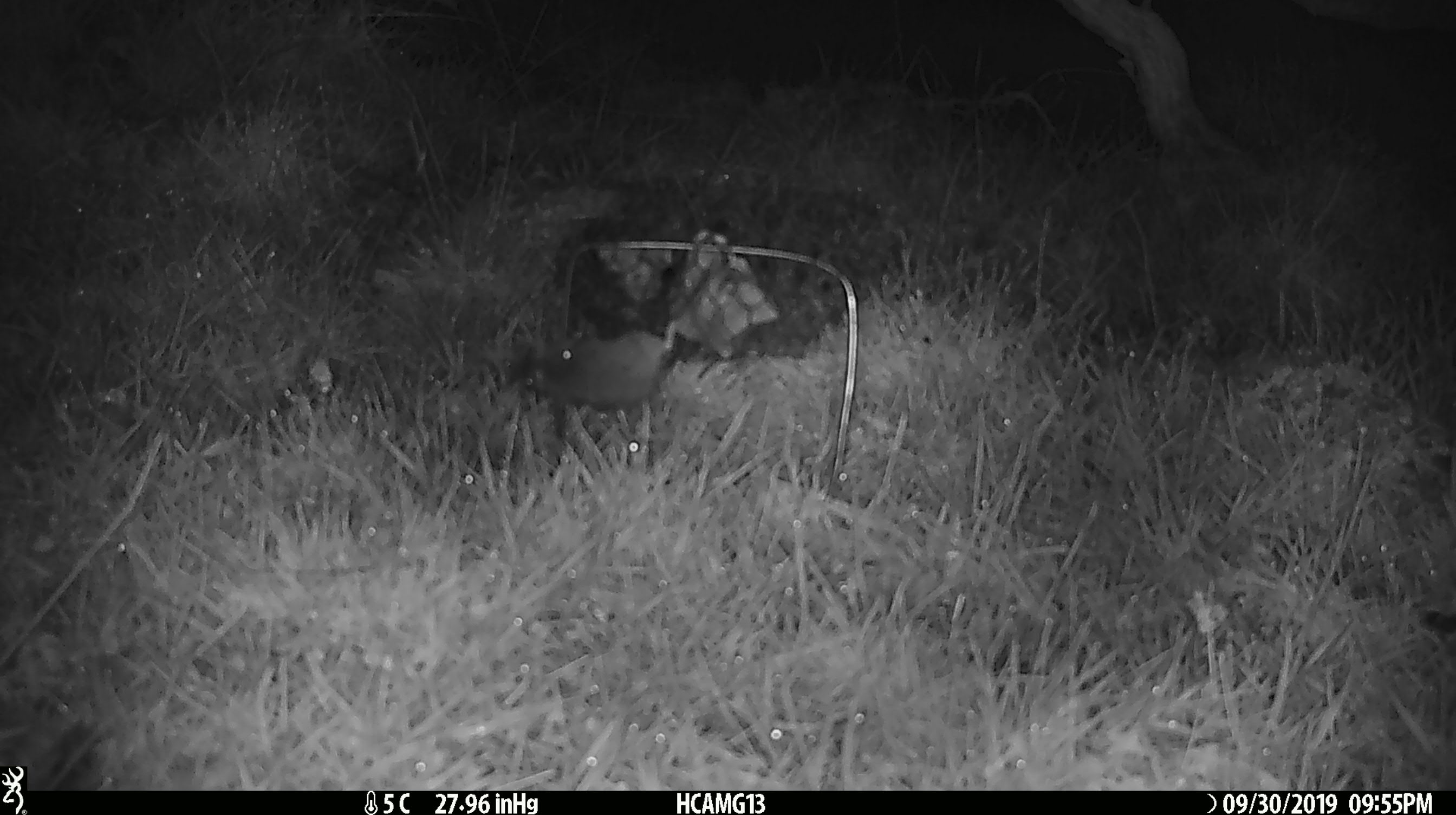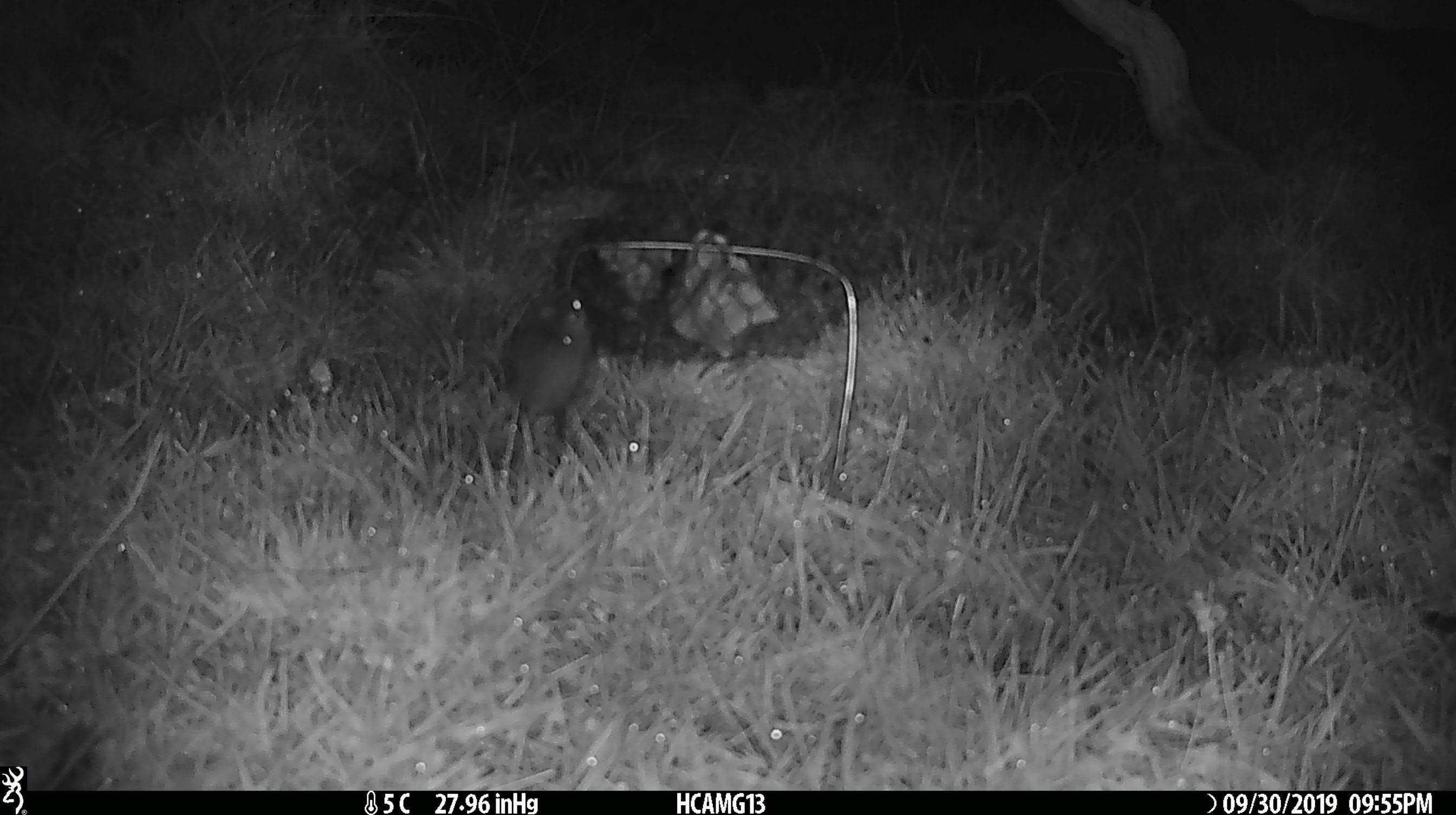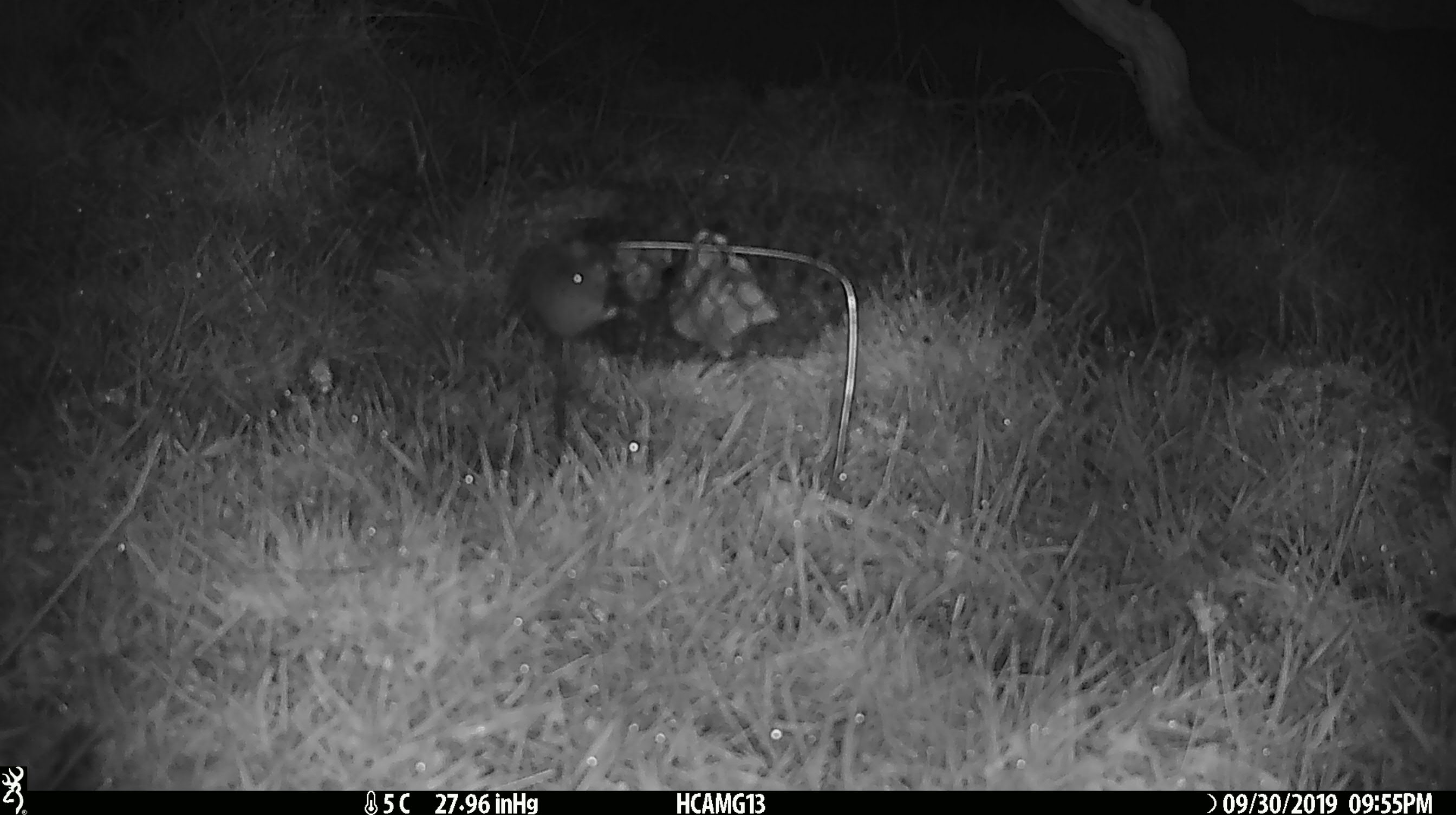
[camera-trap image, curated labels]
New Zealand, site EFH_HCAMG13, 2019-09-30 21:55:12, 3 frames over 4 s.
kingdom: Animalia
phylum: Chordata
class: Mammalia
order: Rodentia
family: Muridae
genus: Mus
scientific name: Mus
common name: mouse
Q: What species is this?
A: Mouse (Mus).